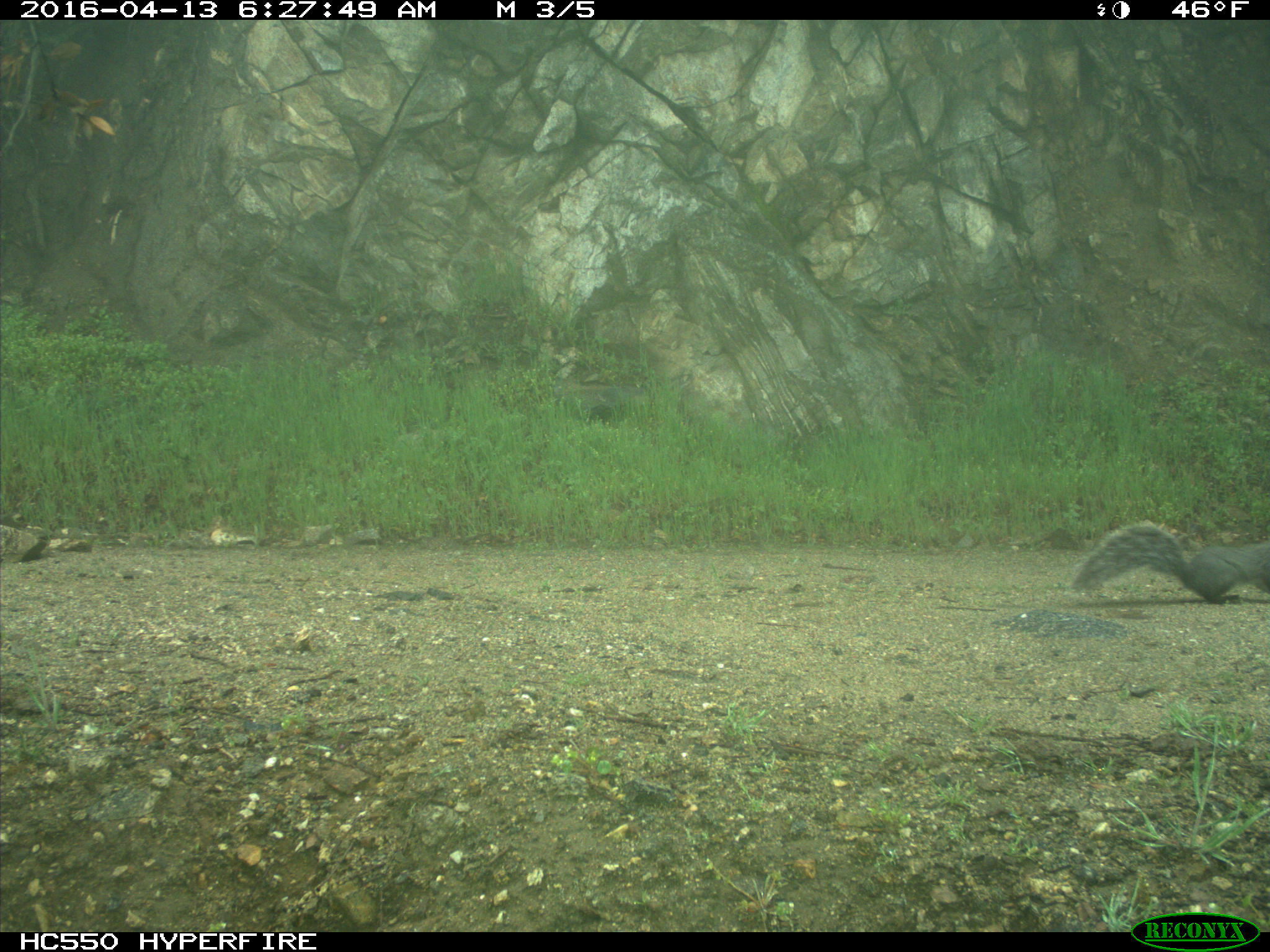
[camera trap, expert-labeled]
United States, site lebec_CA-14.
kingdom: Animalia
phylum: Chordata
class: Mammalia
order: Rodentia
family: Sciuridae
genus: Sciurus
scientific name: Sciurus carolinensis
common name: eastern gray squirrel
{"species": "Sciurus carolinensis (eastern gray squirrel)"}